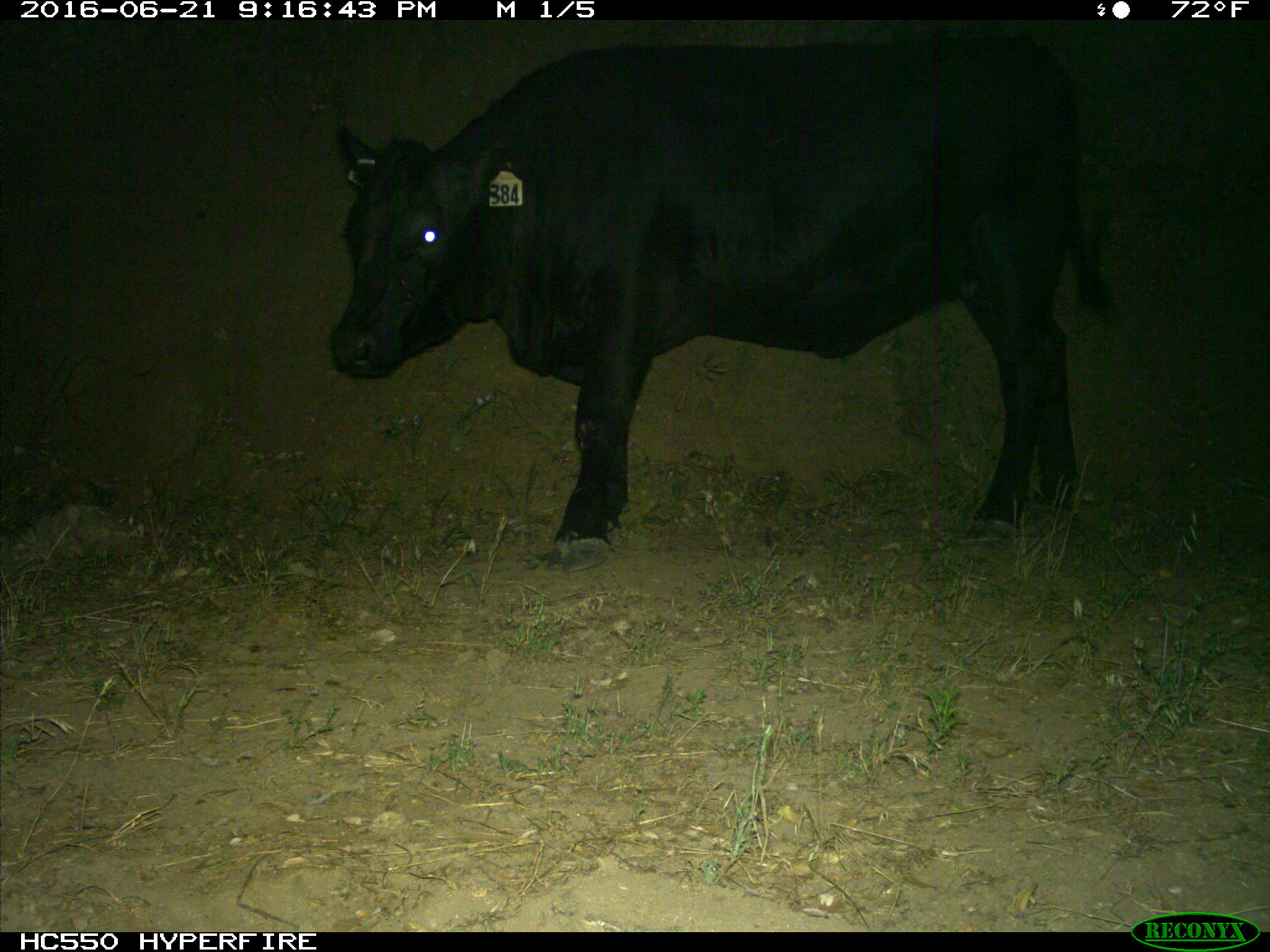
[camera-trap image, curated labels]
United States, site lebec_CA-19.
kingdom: Animalia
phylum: Chordata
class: Mammalia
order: Artiodactyla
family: Bovidae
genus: Bos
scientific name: Bos taurus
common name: domestic cow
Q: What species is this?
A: Bos taurus (domestic cow).